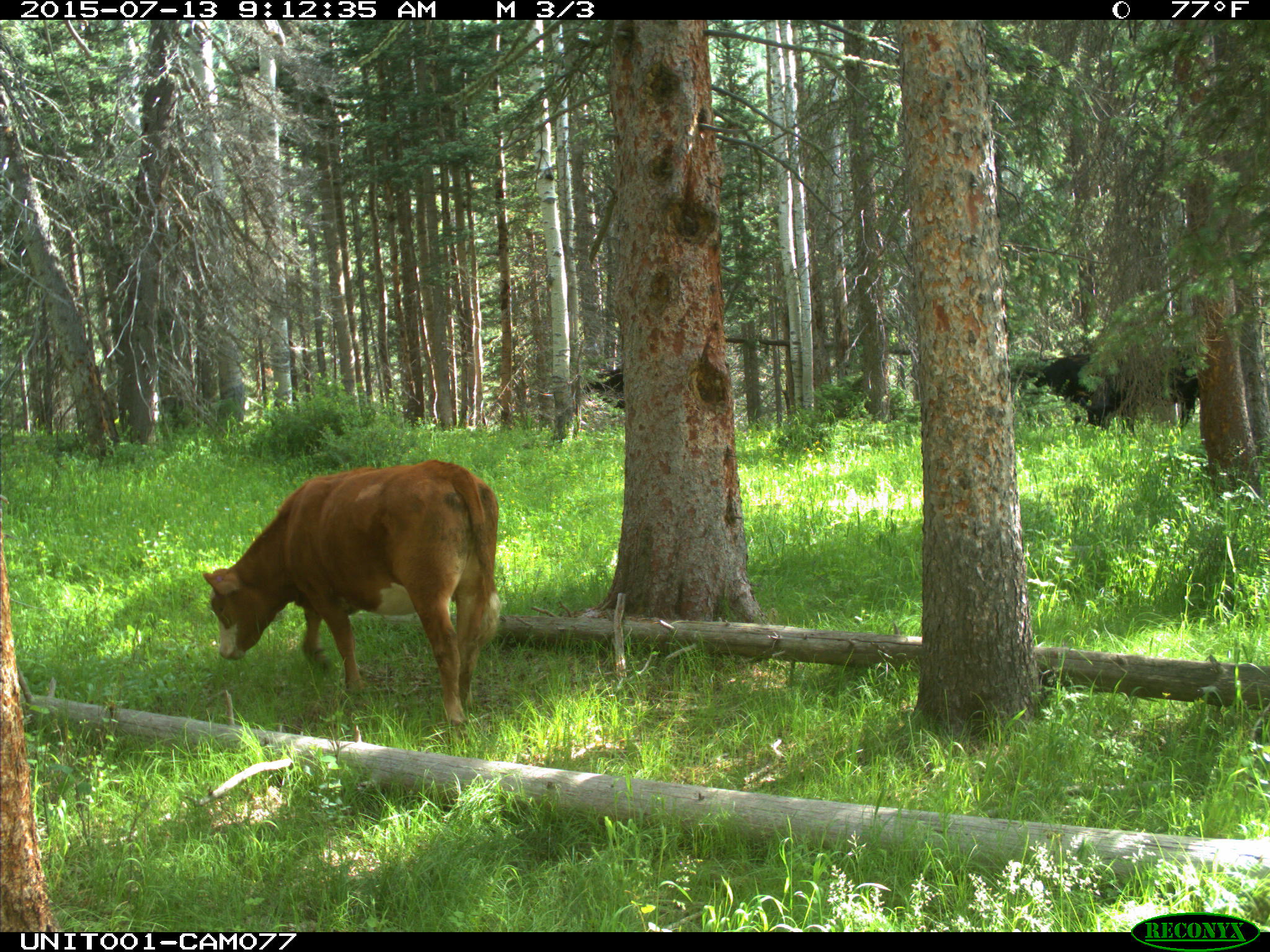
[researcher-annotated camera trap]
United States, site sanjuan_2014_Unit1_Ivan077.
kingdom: Animalia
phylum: Chordata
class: Mammalia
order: Artiodactyla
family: Bovidae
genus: Bos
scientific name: Bos taurus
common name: domestic cow